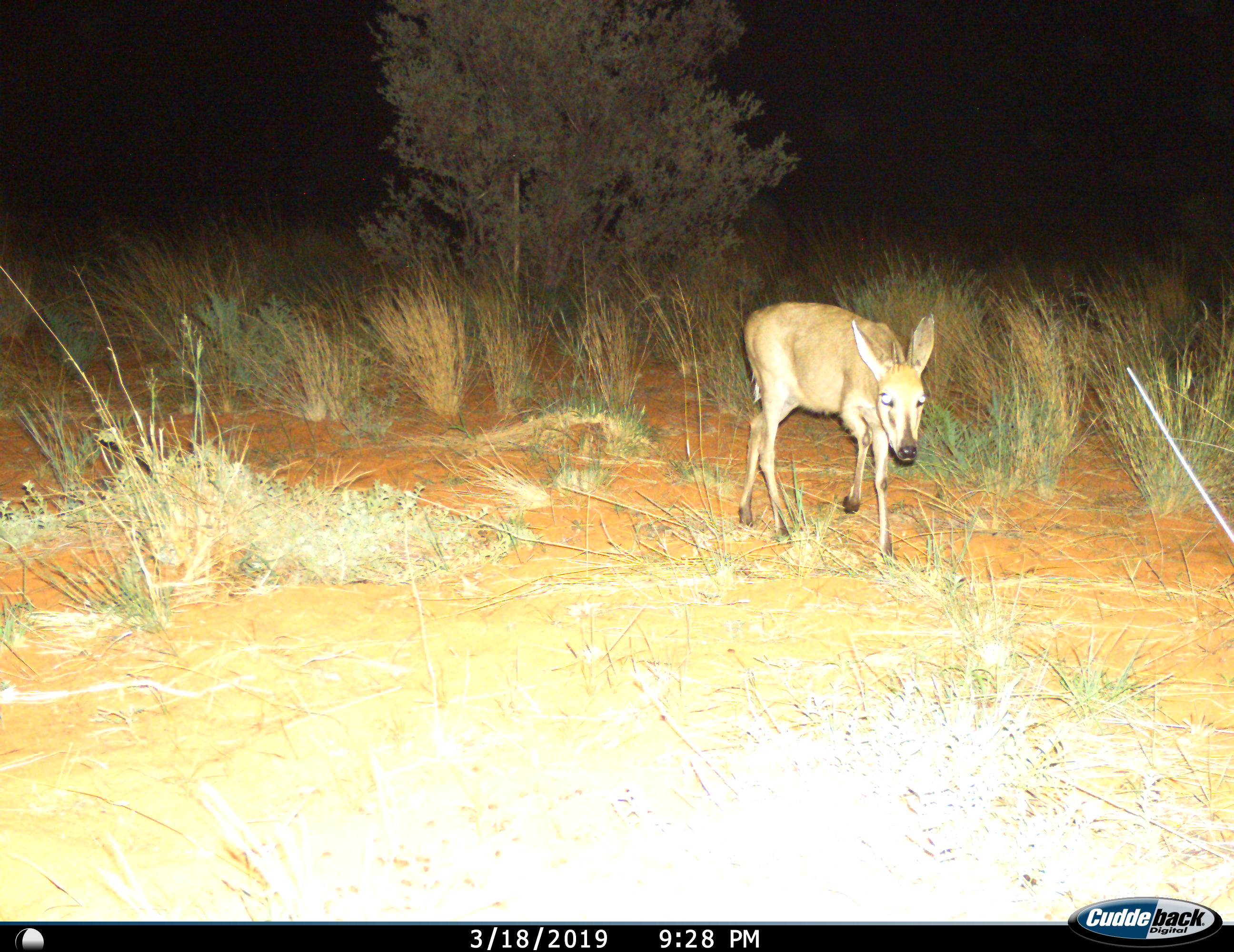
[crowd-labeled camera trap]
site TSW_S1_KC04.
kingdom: Animalia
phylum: Chordata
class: Mammalia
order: Artiodactyla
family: Bovidae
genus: Sylvicapra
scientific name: Sylvicapra grimmia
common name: common duiker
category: duikercommongrey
Duikercommongrey (common duiker) (Sylvicapra grimmia), count 1. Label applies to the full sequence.